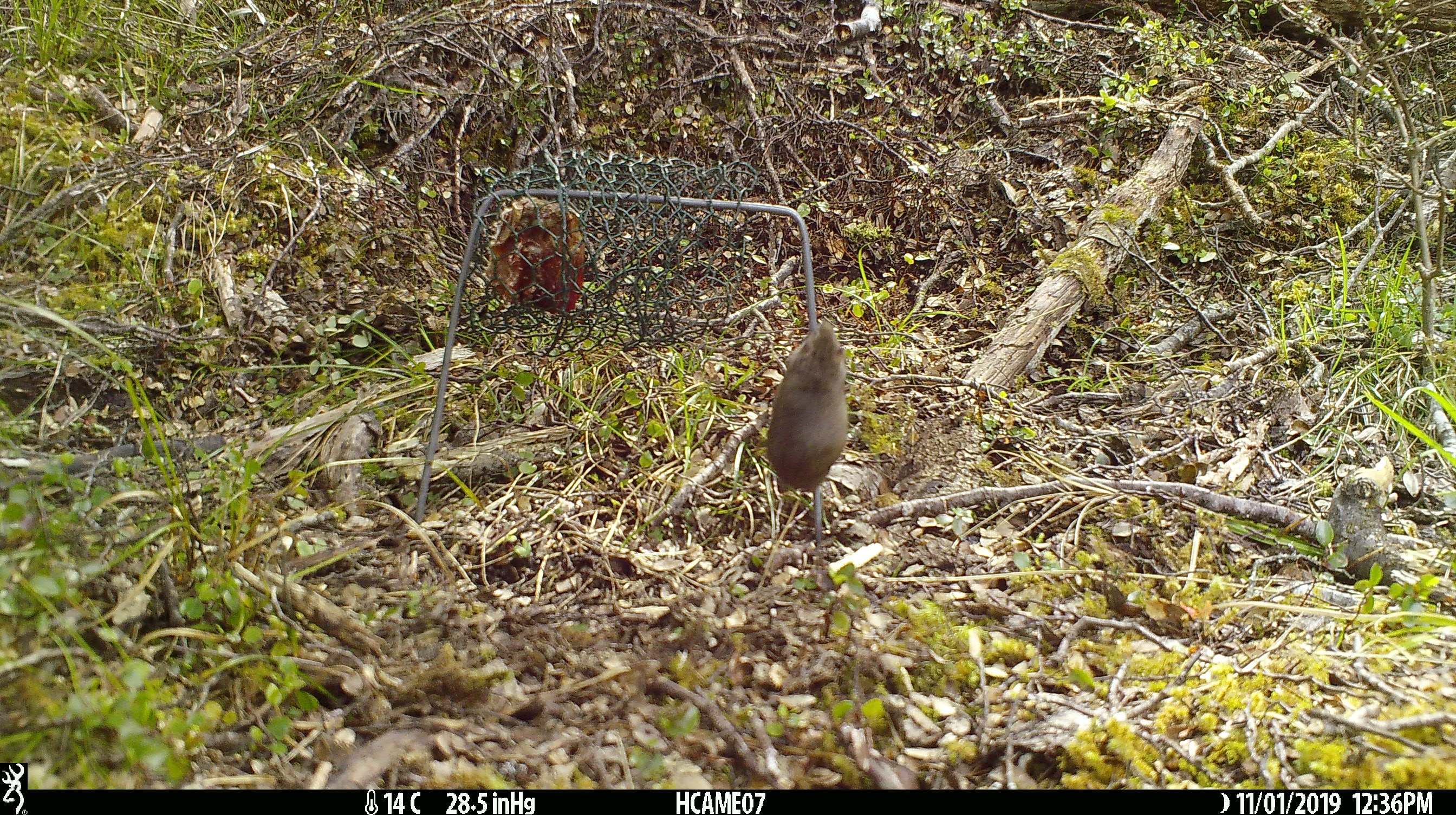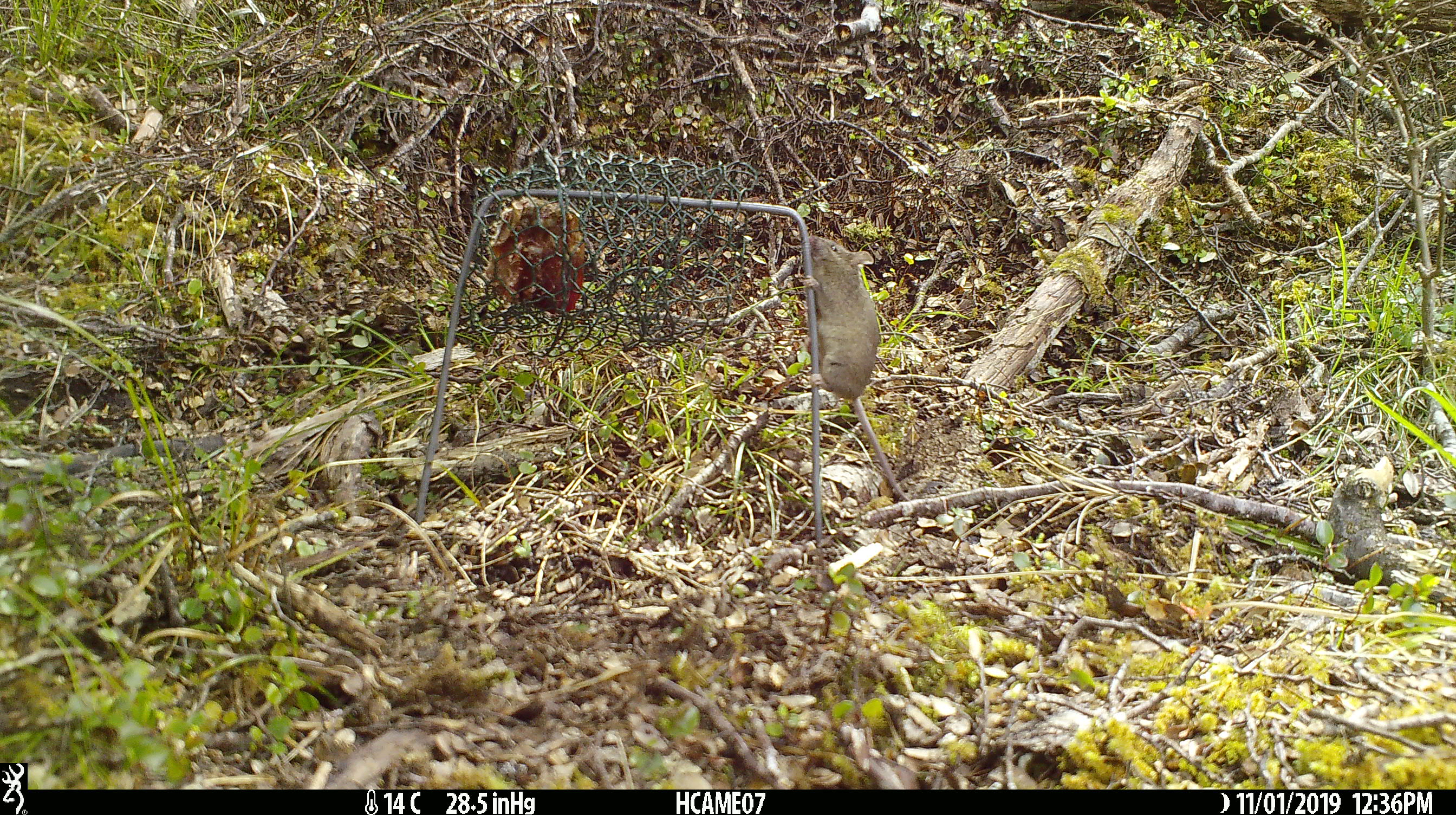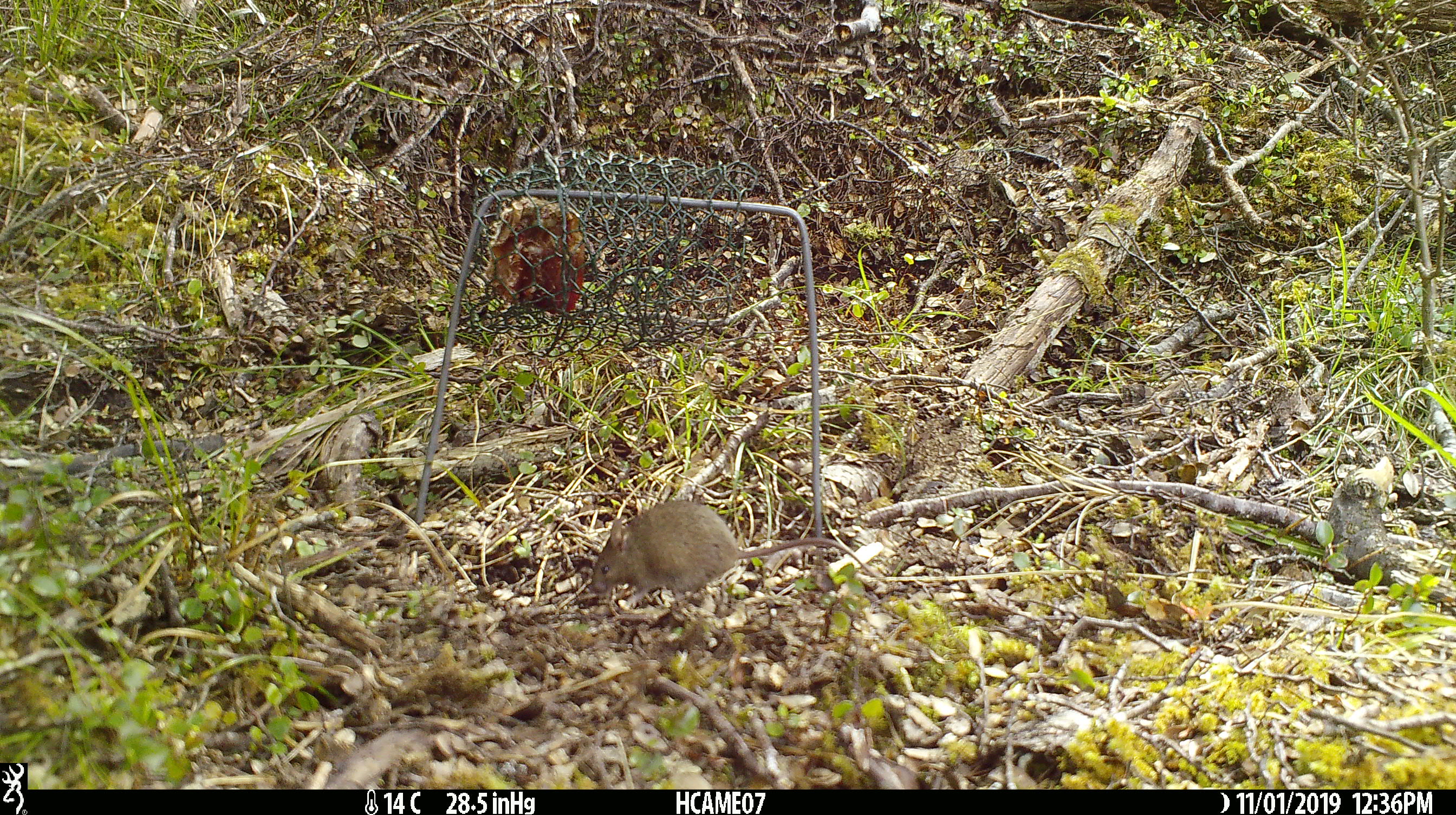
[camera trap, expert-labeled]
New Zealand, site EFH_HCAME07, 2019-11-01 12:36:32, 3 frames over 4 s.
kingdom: Animalia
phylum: Chordata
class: Mammalia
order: Rodentia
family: Muridae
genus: Mus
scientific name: Mus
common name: mouse